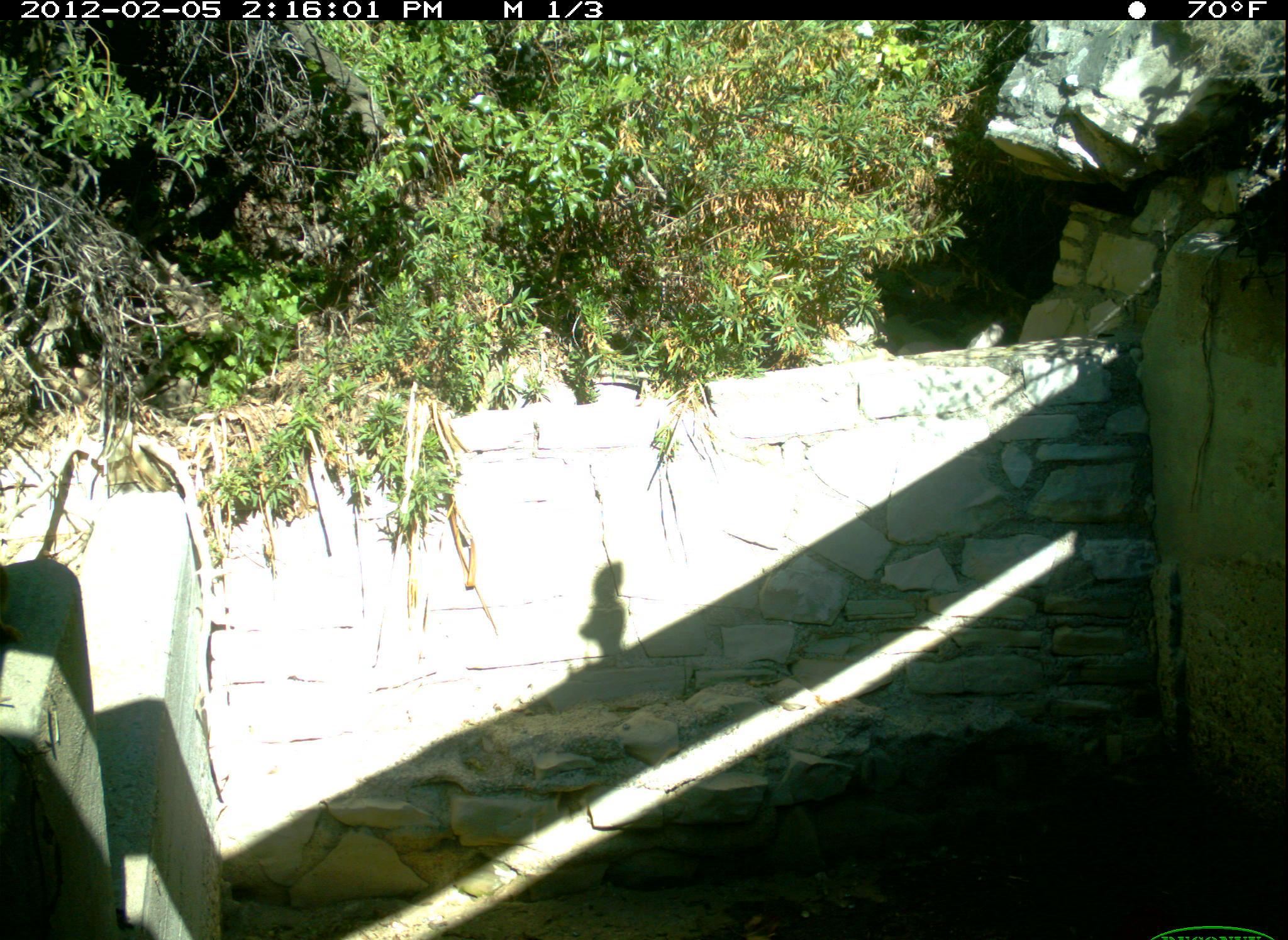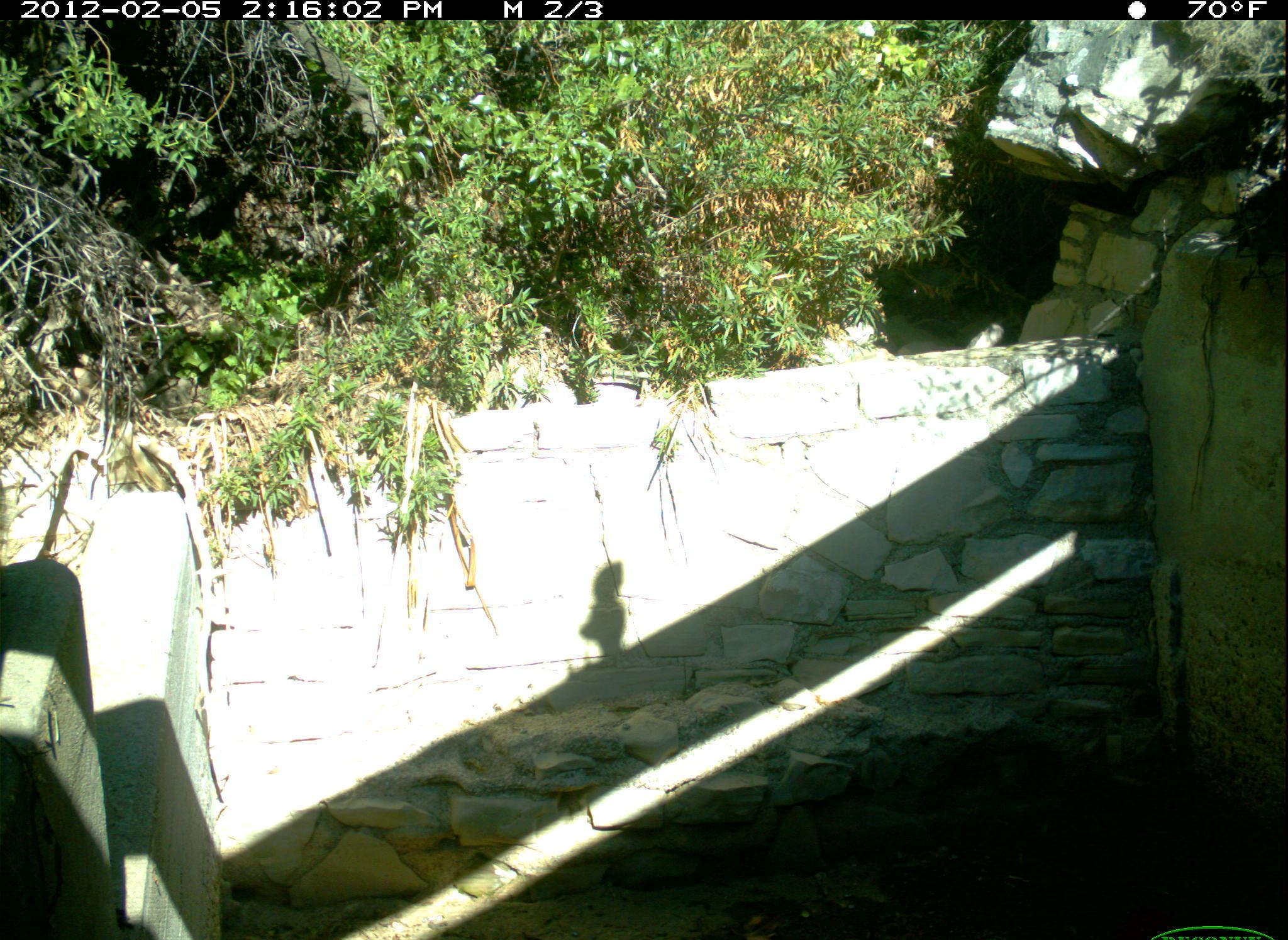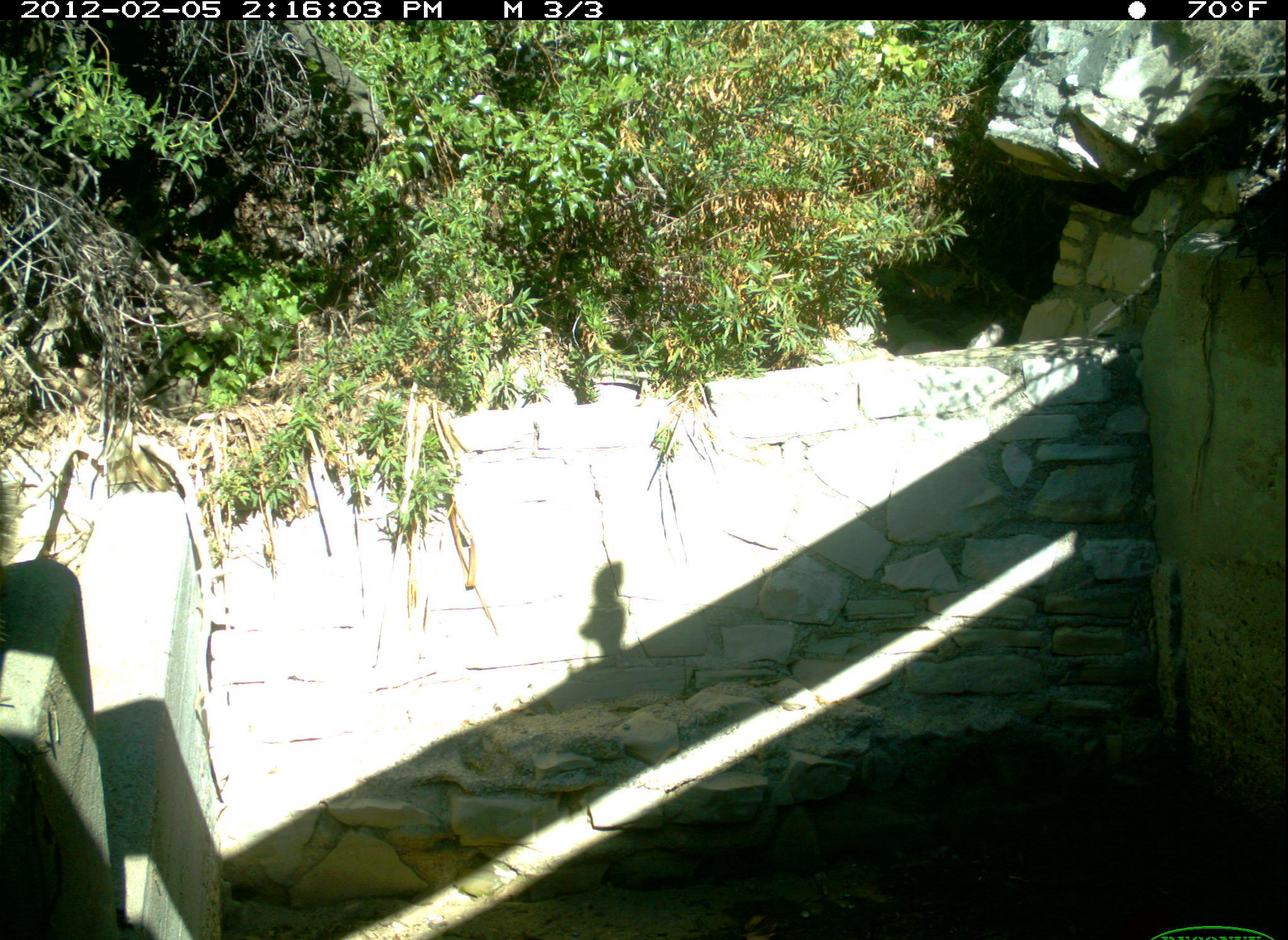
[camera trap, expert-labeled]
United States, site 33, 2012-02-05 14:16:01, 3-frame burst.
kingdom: Animalia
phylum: Chordata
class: Mammalia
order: Rodentia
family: Sciuridae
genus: Sciurus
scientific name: Sciurus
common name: squirrel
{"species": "squirrel (Sciurus)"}